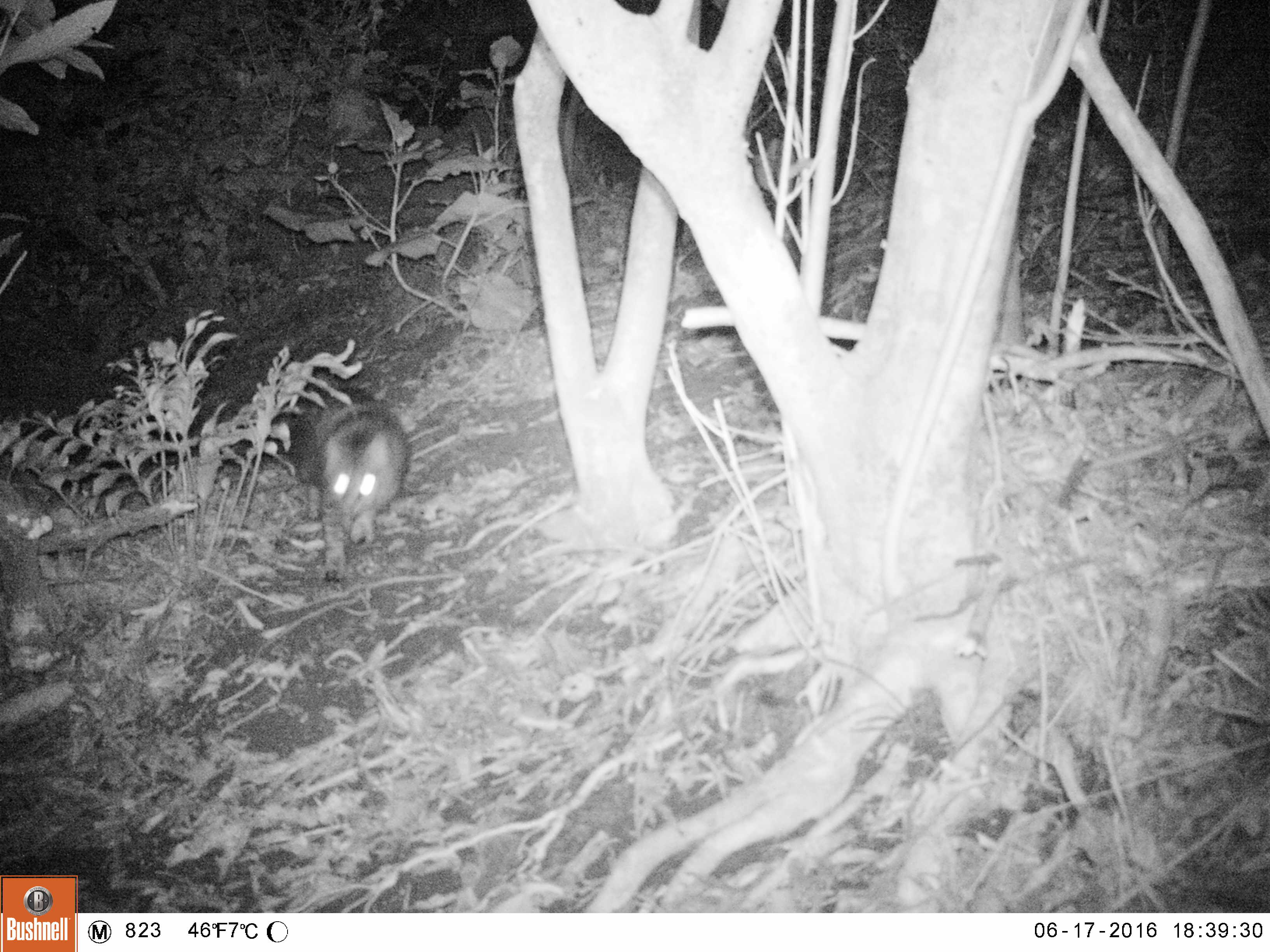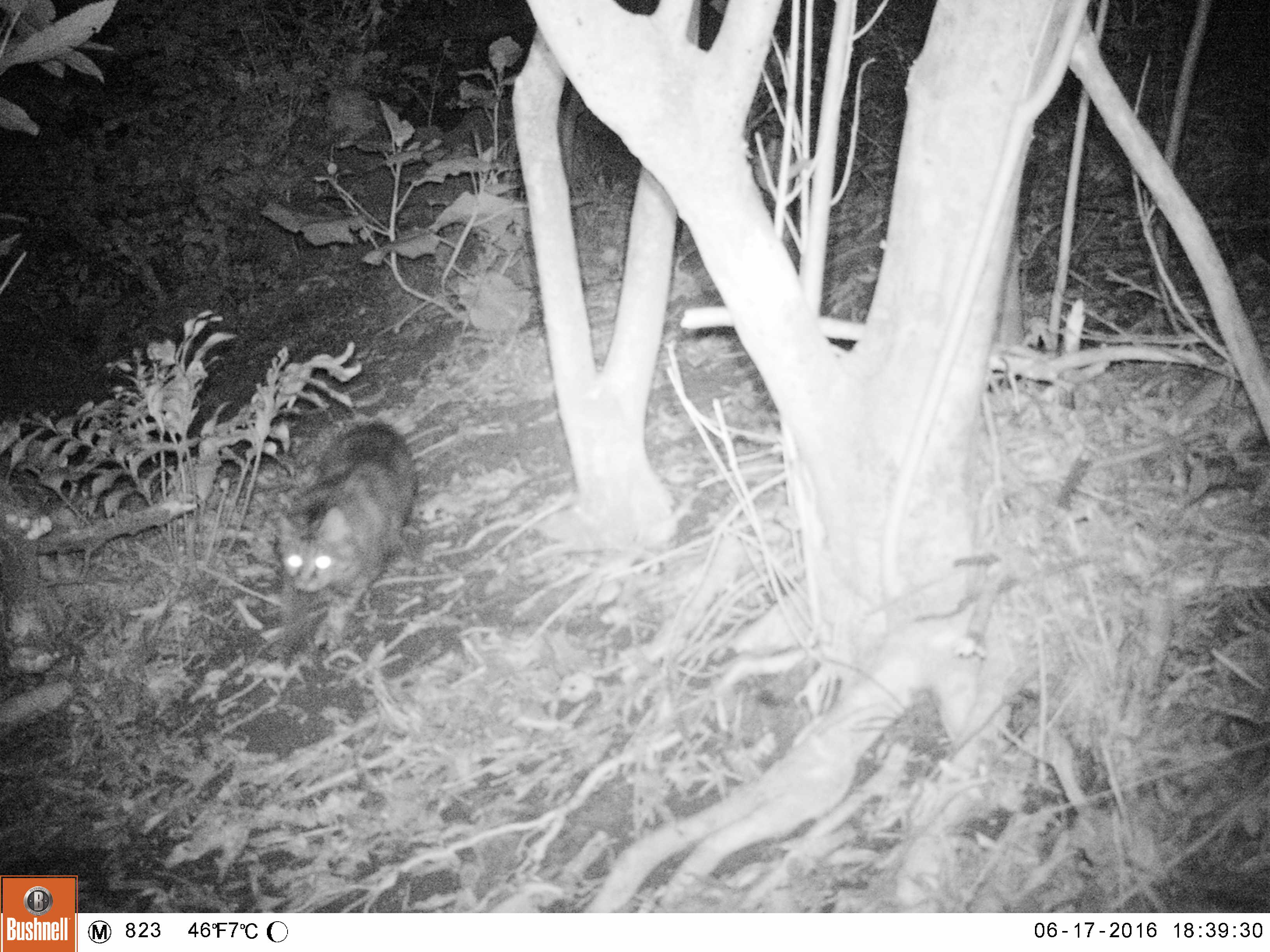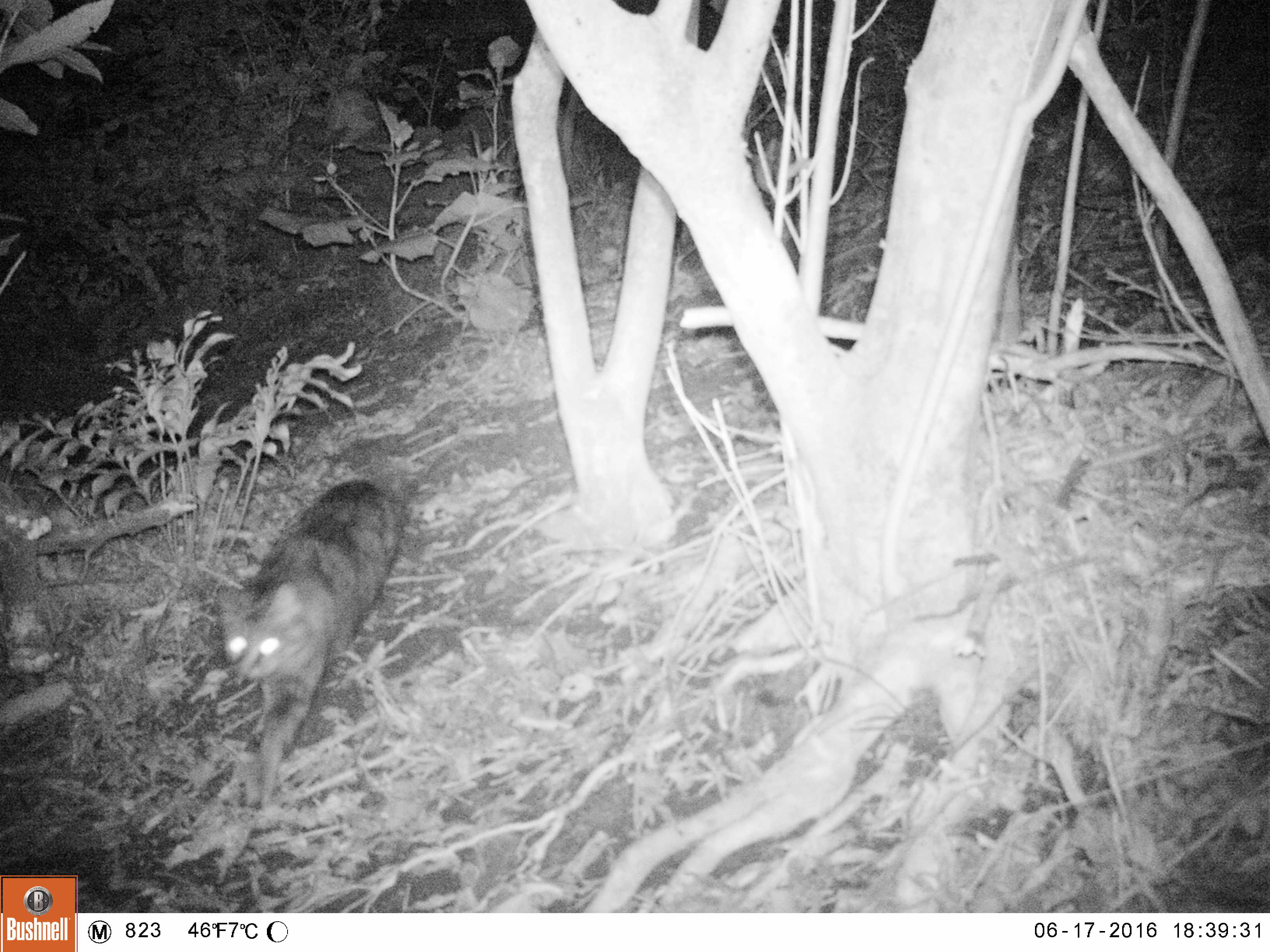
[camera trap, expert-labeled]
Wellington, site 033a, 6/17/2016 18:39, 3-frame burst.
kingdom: Animalia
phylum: Chordata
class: Mammalia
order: Carnivora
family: Felidae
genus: Felis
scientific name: Felis catus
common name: cat